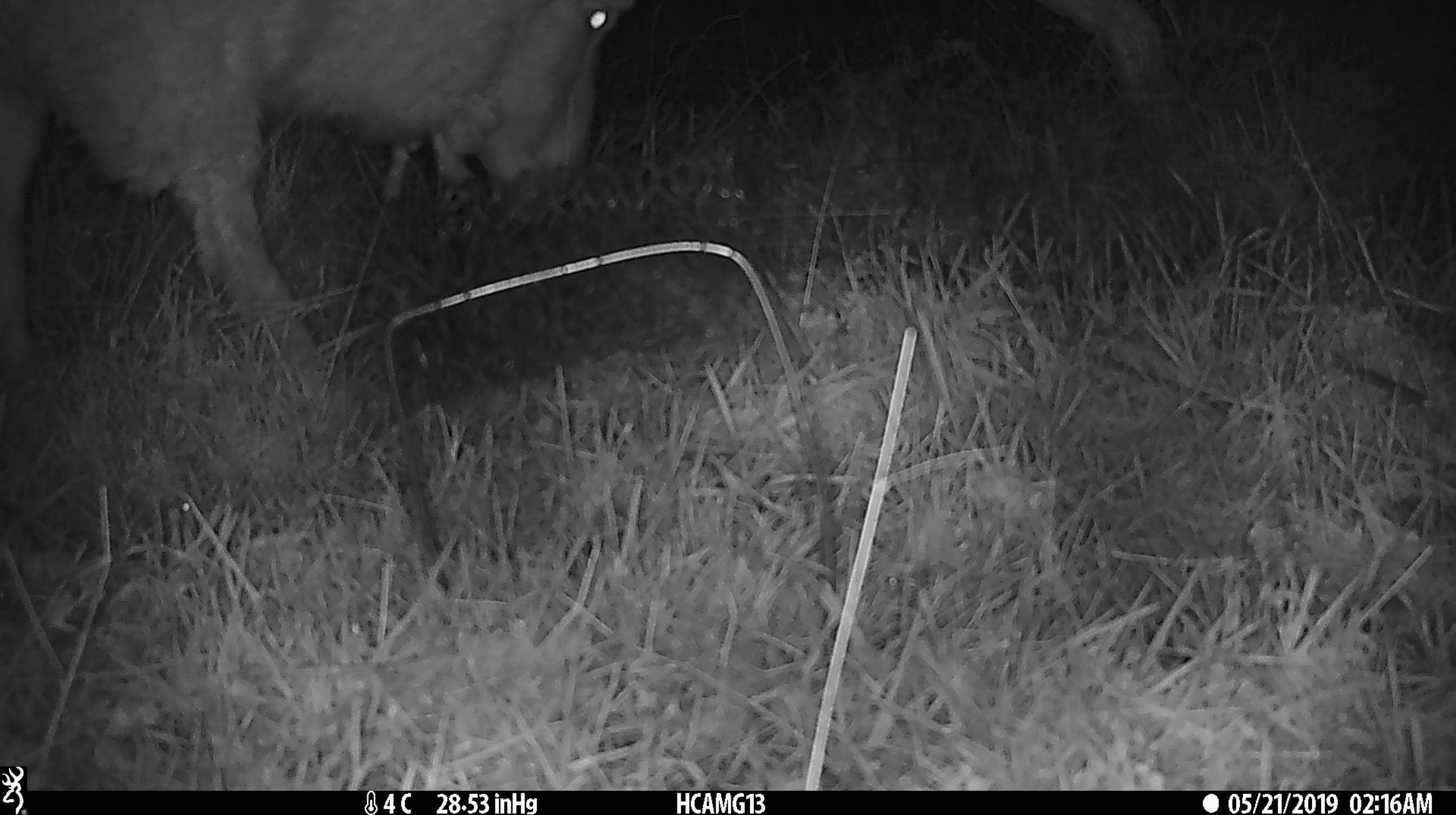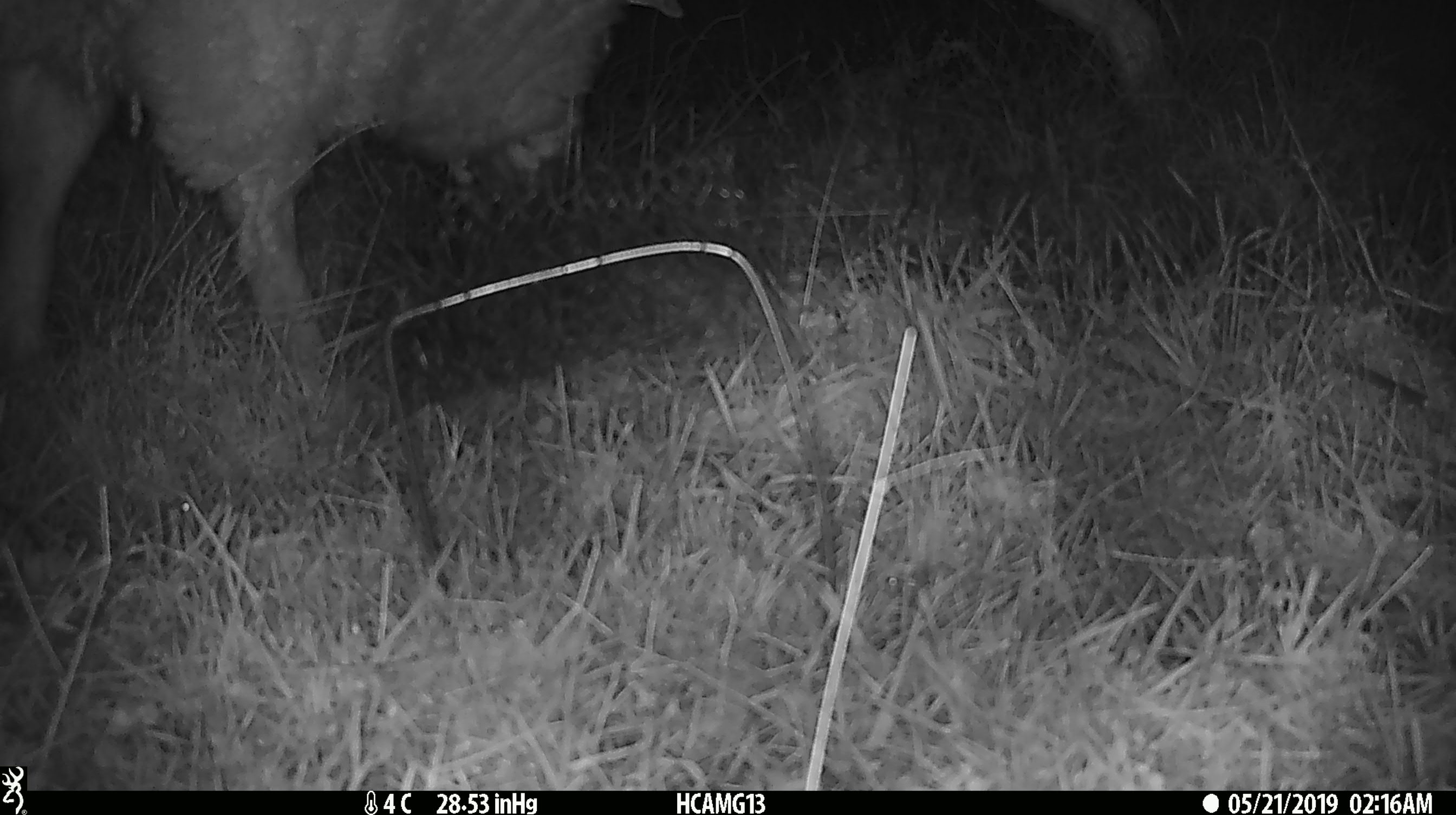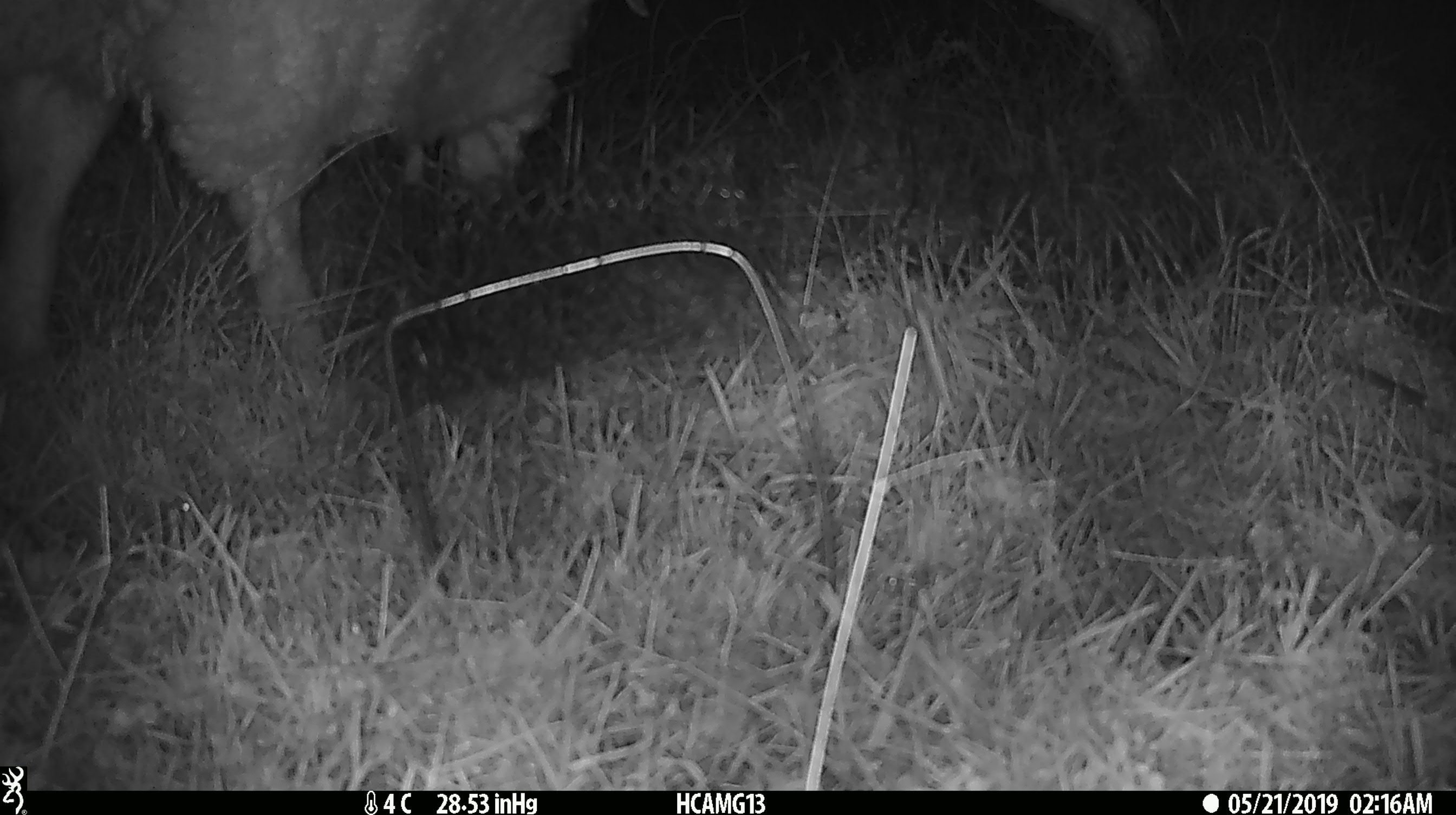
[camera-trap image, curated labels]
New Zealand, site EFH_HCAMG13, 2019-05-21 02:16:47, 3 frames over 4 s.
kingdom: Animalia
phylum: Chordata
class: Mammalia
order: Artiodactyla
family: Bovidae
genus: Ovis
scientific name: Ovis aries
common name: domestic sheep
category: sheep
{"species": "sheep (domestic sheep) (Ovis aries)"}